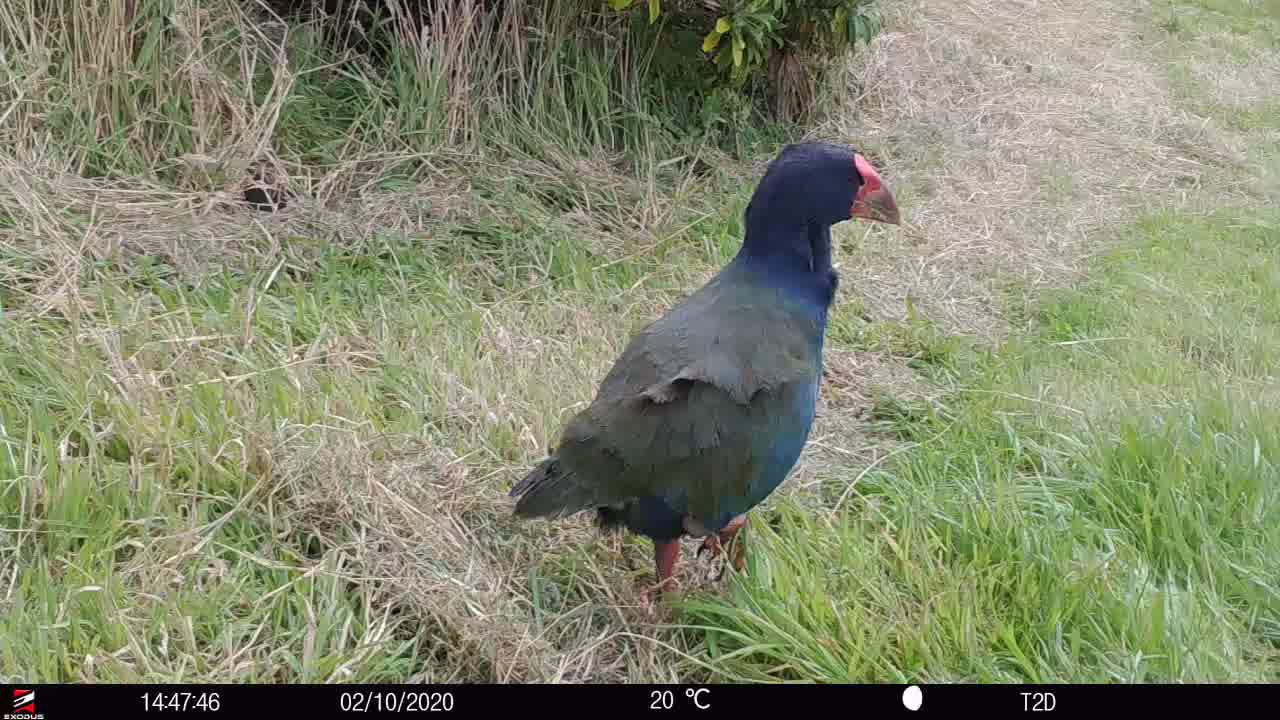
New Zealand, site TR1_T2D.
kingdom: Animalia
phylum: Chordata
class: Aves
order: Gruiformes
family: Rallidae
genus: Porphyrio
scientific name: Porphyrio mantelli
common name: takahe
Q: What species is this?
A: Takahe (Porphyrio mantelli).